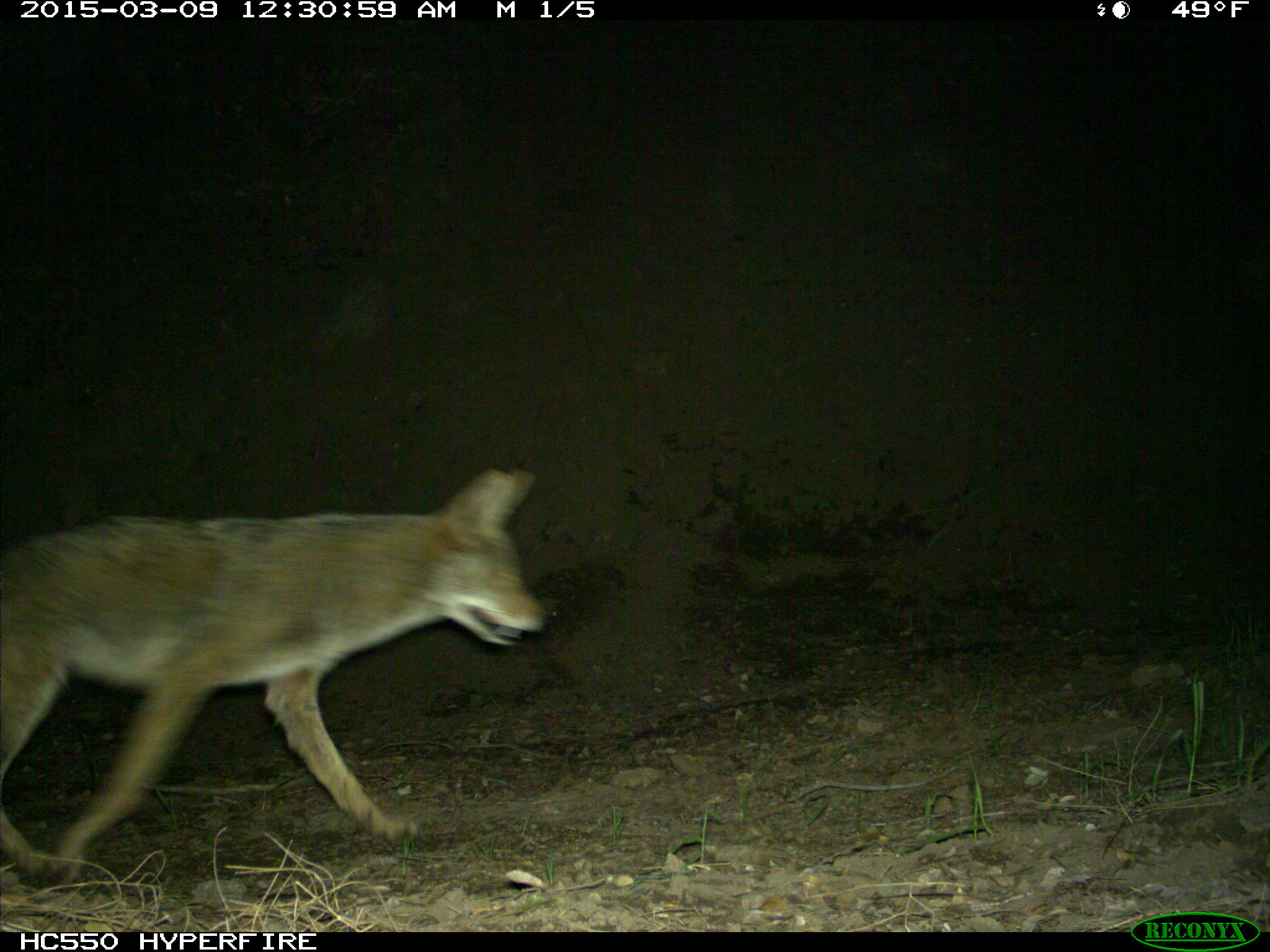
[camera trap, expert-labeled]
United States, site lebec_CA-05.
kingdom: Animalia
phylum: Chordata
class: Mammalia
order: Carnivora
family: Canidae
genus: Canis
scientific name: Canis latrans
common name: coyote